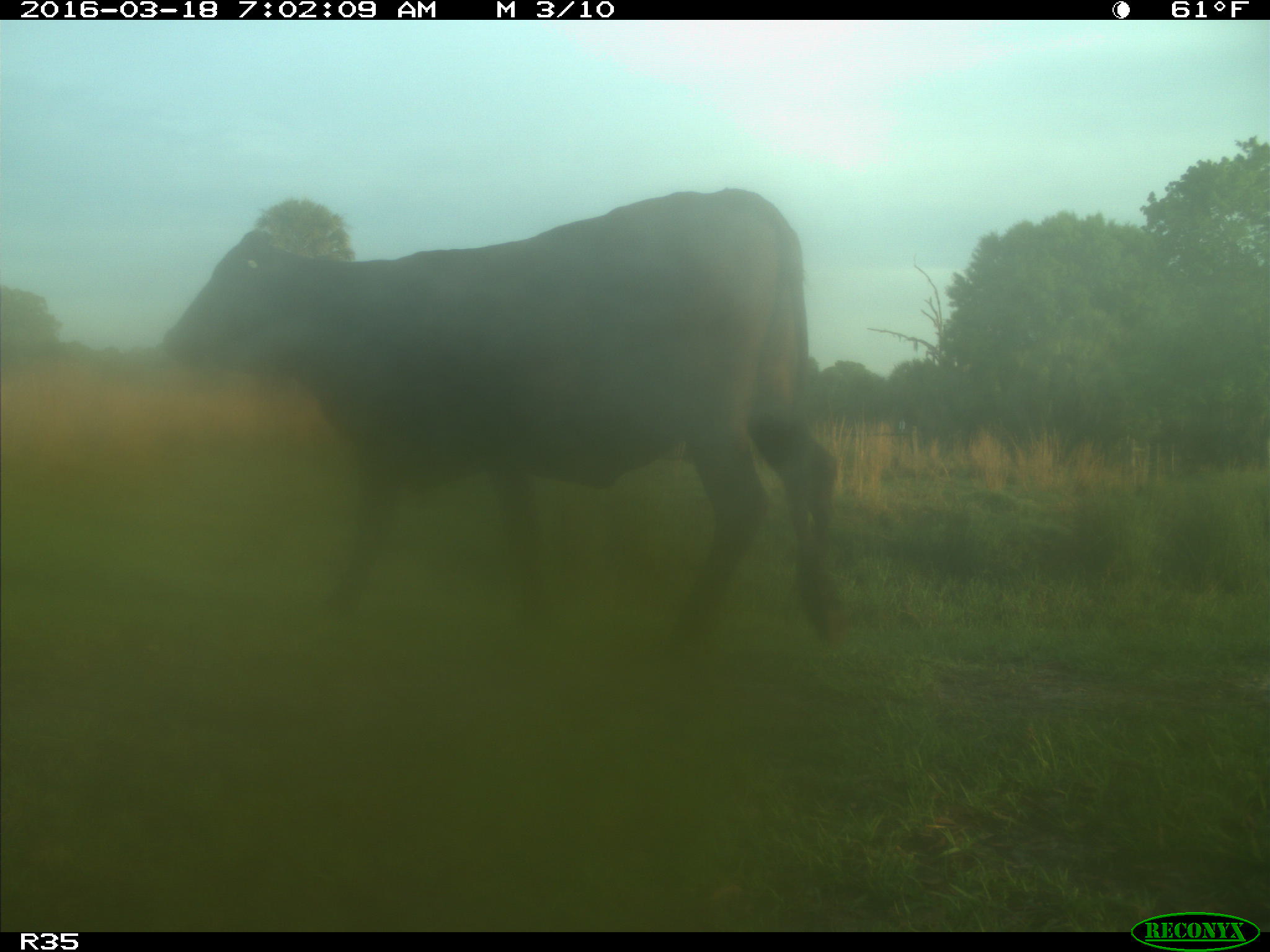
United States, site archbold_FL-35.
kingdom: Animalia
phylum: Chordata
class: Mammalia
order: Artiodactyla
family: Bovidae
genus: Bos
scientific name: Bos taurus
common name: domestic cow